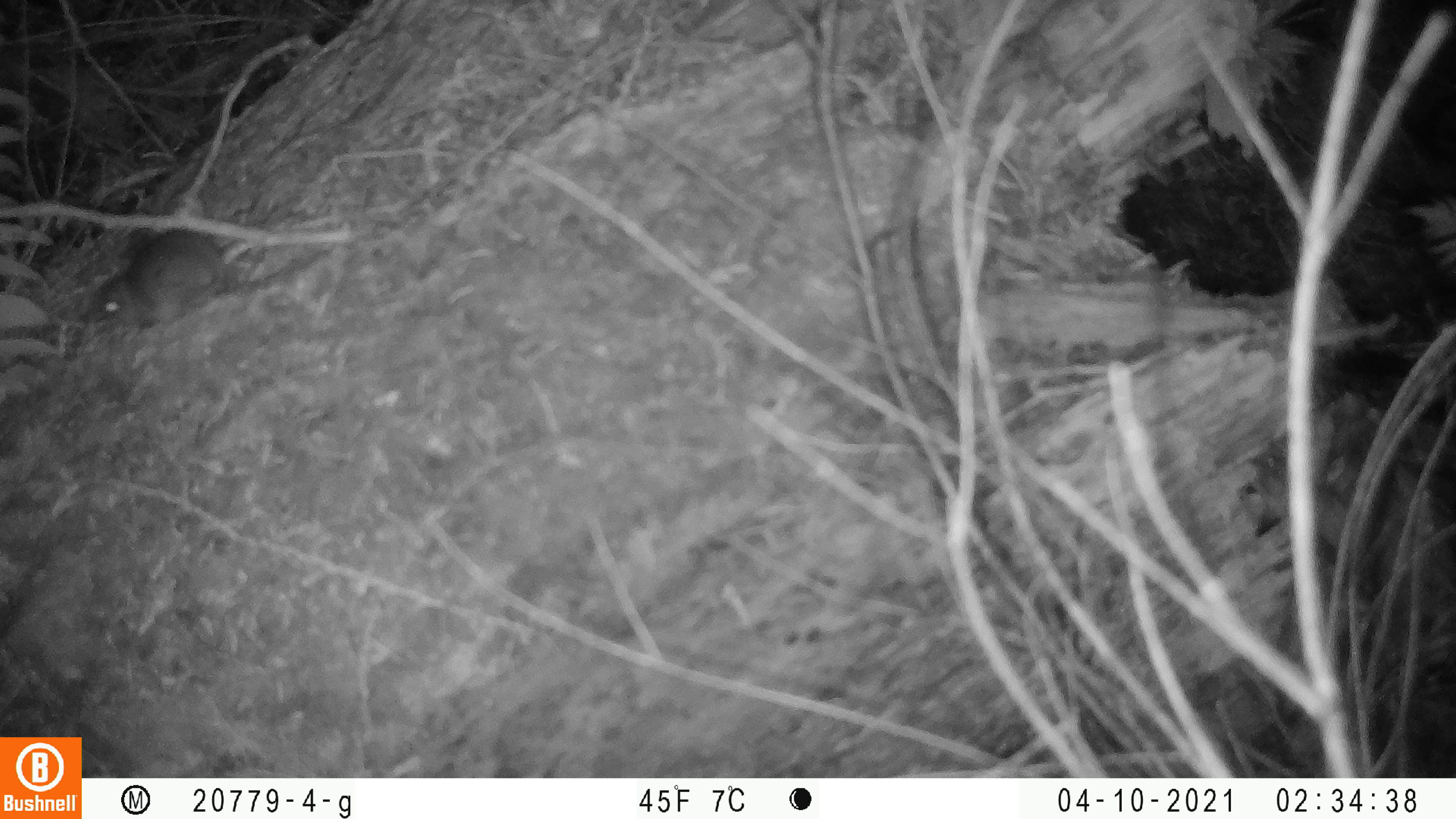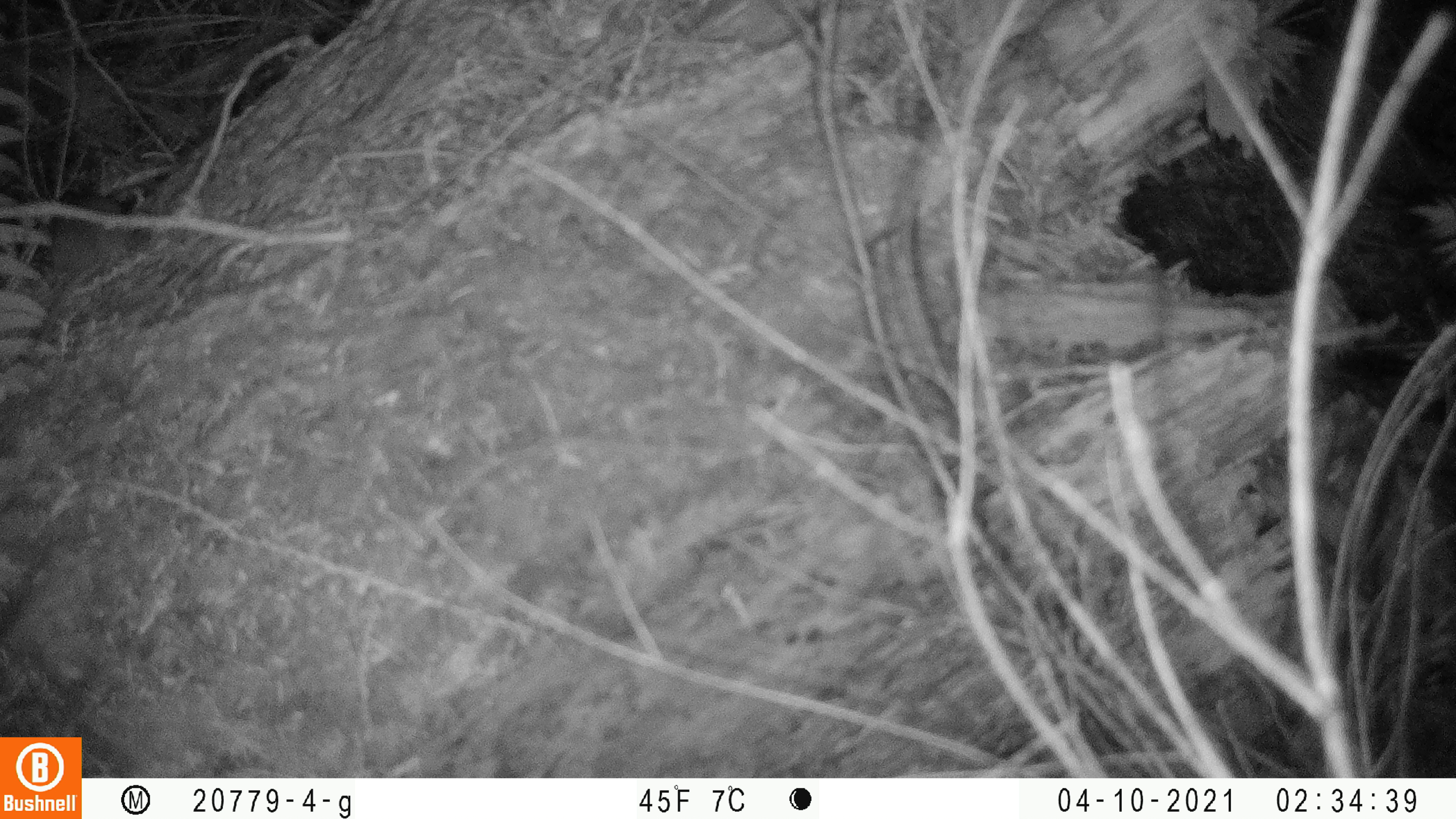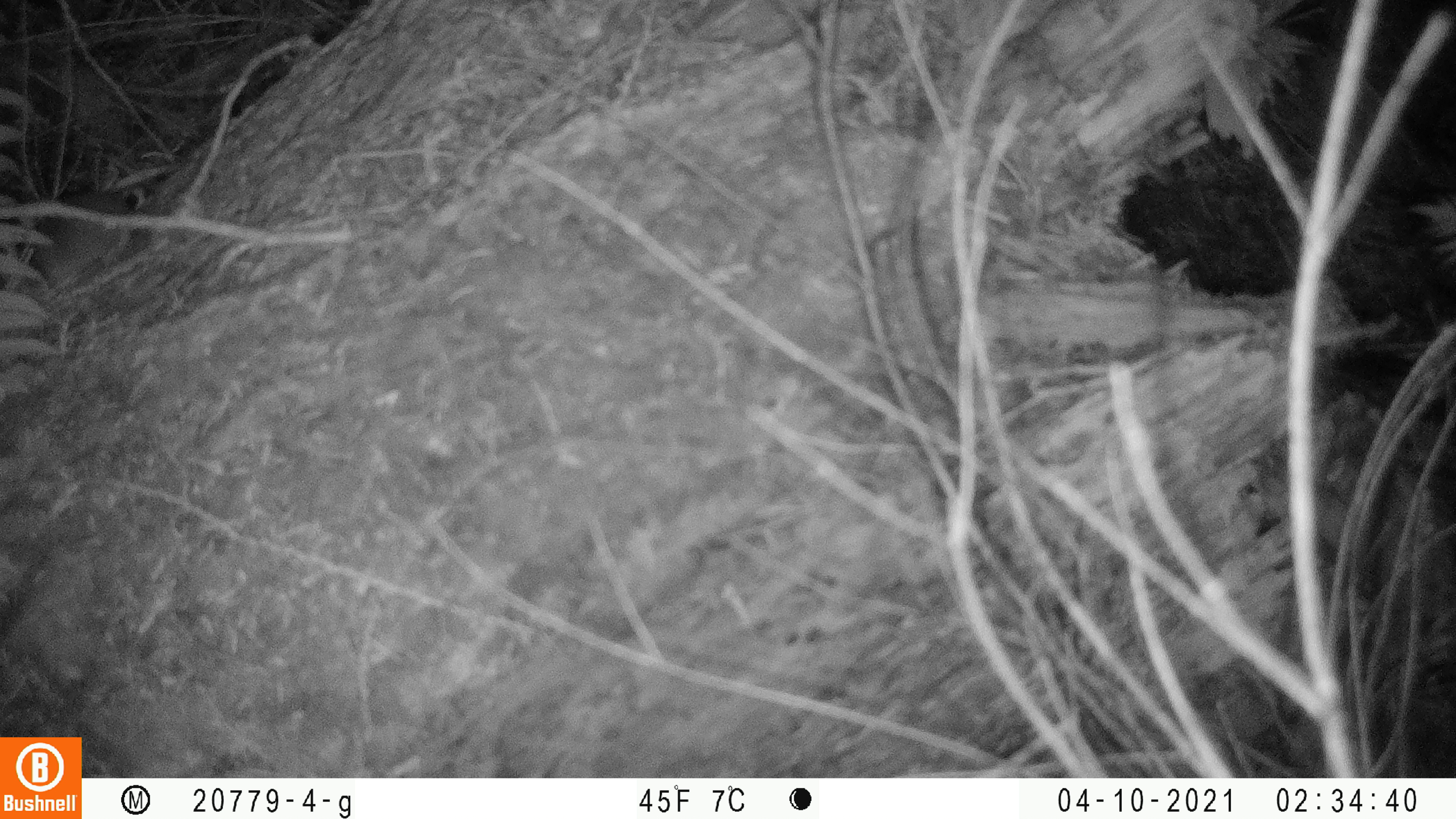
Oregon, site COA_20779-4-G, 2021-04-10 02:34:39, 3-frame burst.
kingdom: Animalia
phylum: Chordata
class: Mammalia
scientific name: Mammalia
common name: small mammal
Small mammal (Mammalia).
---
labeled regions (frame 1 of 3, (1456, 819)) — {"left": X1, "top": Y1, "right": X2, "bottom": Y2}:
small mammal: {"left": 47, "top": 176, "right": 342, "bottom": 350}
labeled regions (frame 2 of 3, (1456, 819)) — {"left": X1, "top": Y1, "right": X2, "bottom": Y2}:
small mammal: {"left": 0, "top": 156, "right": 189, "bottom": 402}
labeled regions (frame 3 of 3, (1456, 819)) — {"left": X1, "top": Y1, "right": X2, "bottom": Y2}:
small mammal: {"left": 0, "top": 145, "right": 183, "bottom": 370}